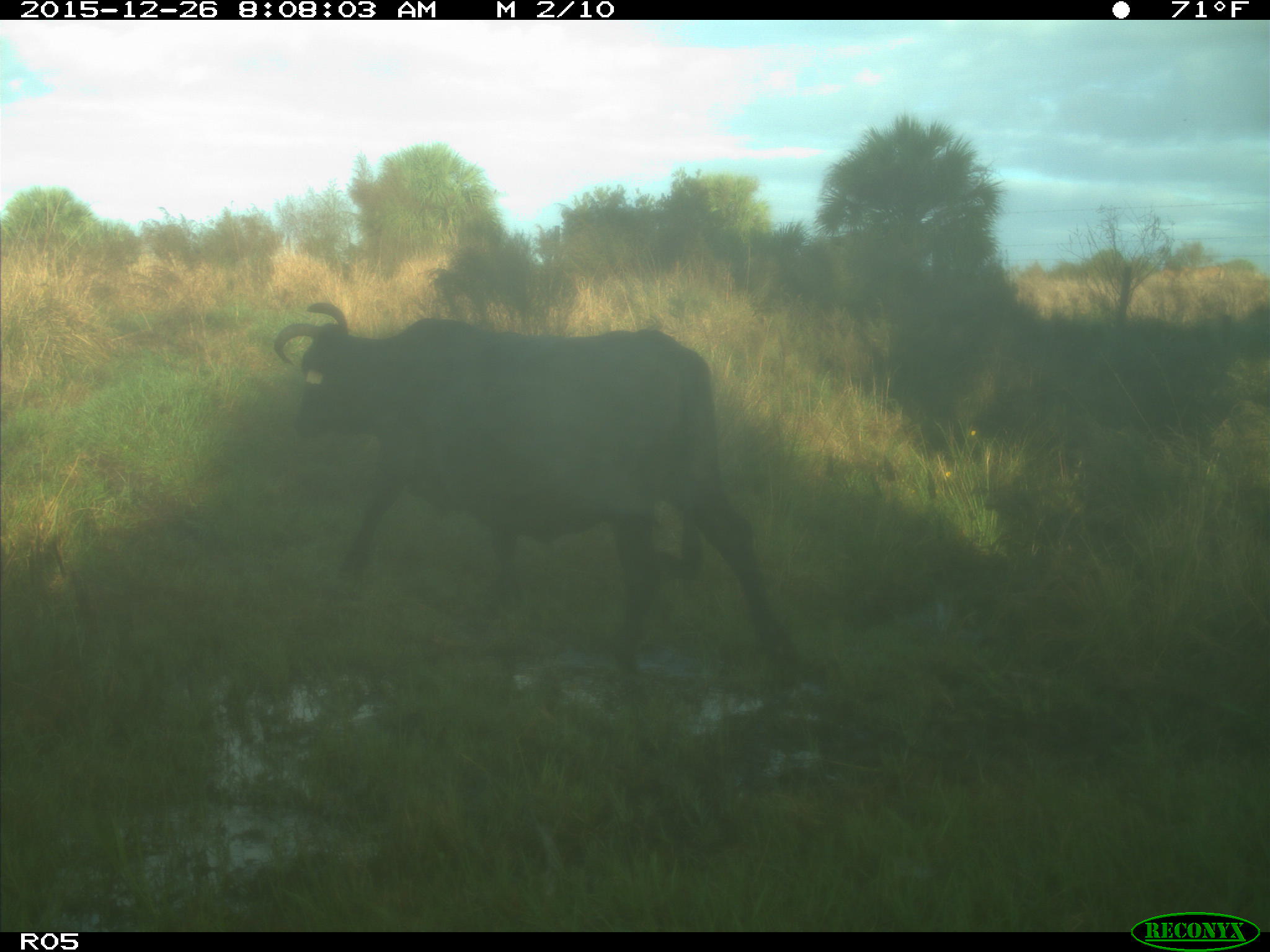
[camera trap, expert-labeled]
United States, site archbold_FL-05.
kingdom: Animalia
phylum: Chordata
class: Mammalia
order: Artiodactyla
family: Bovidae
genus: Bos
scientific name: Bos taurus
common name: domestic cow